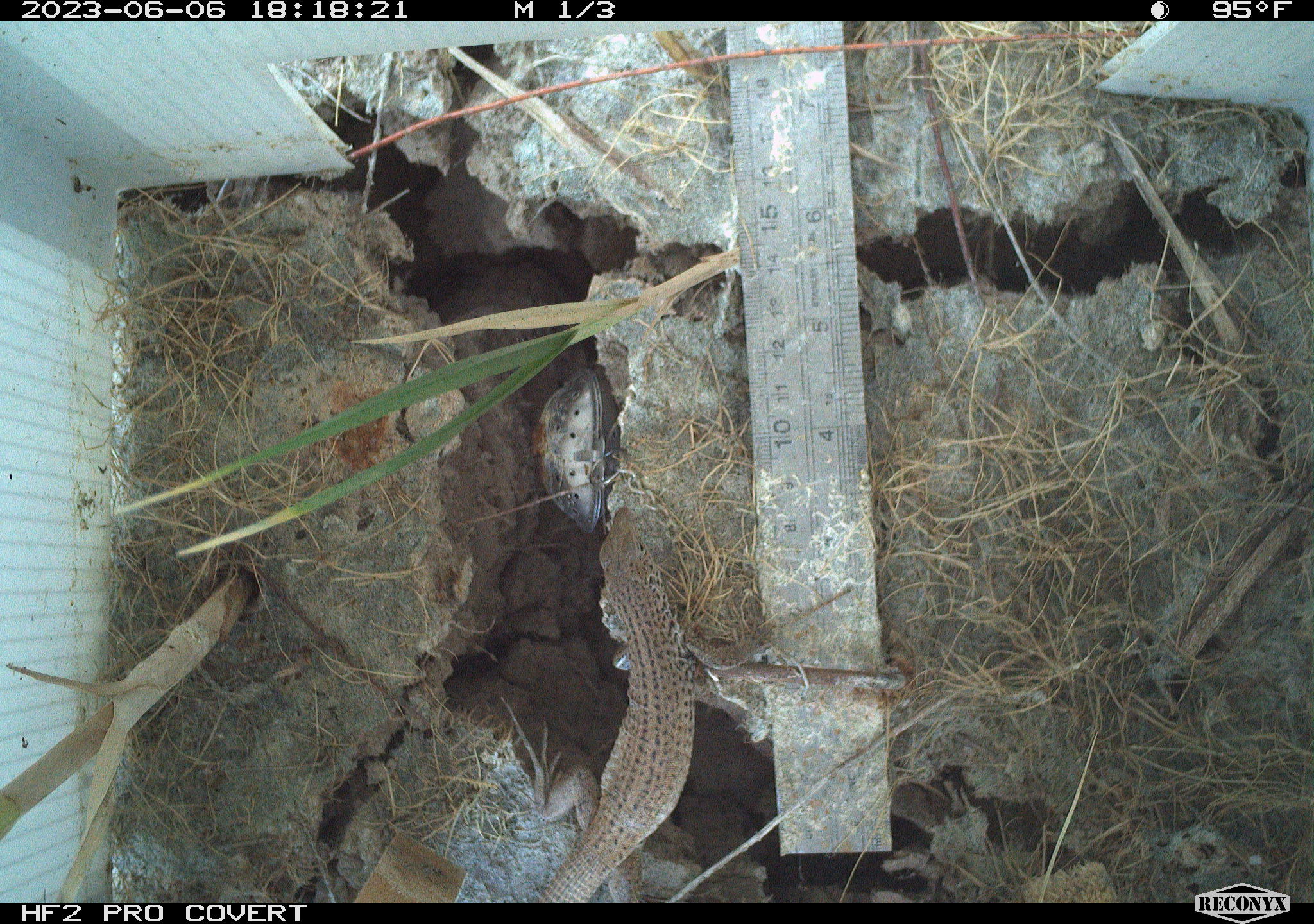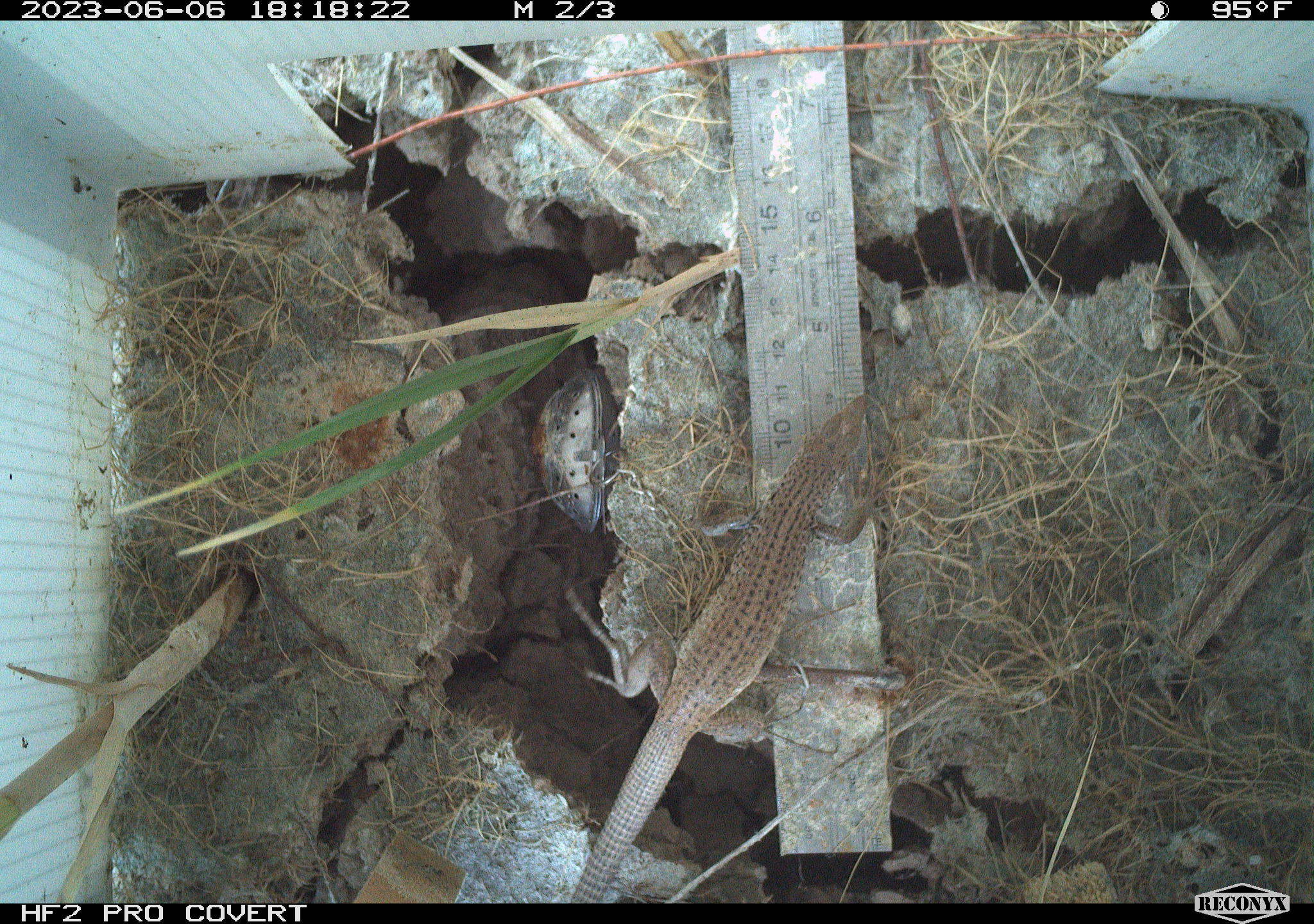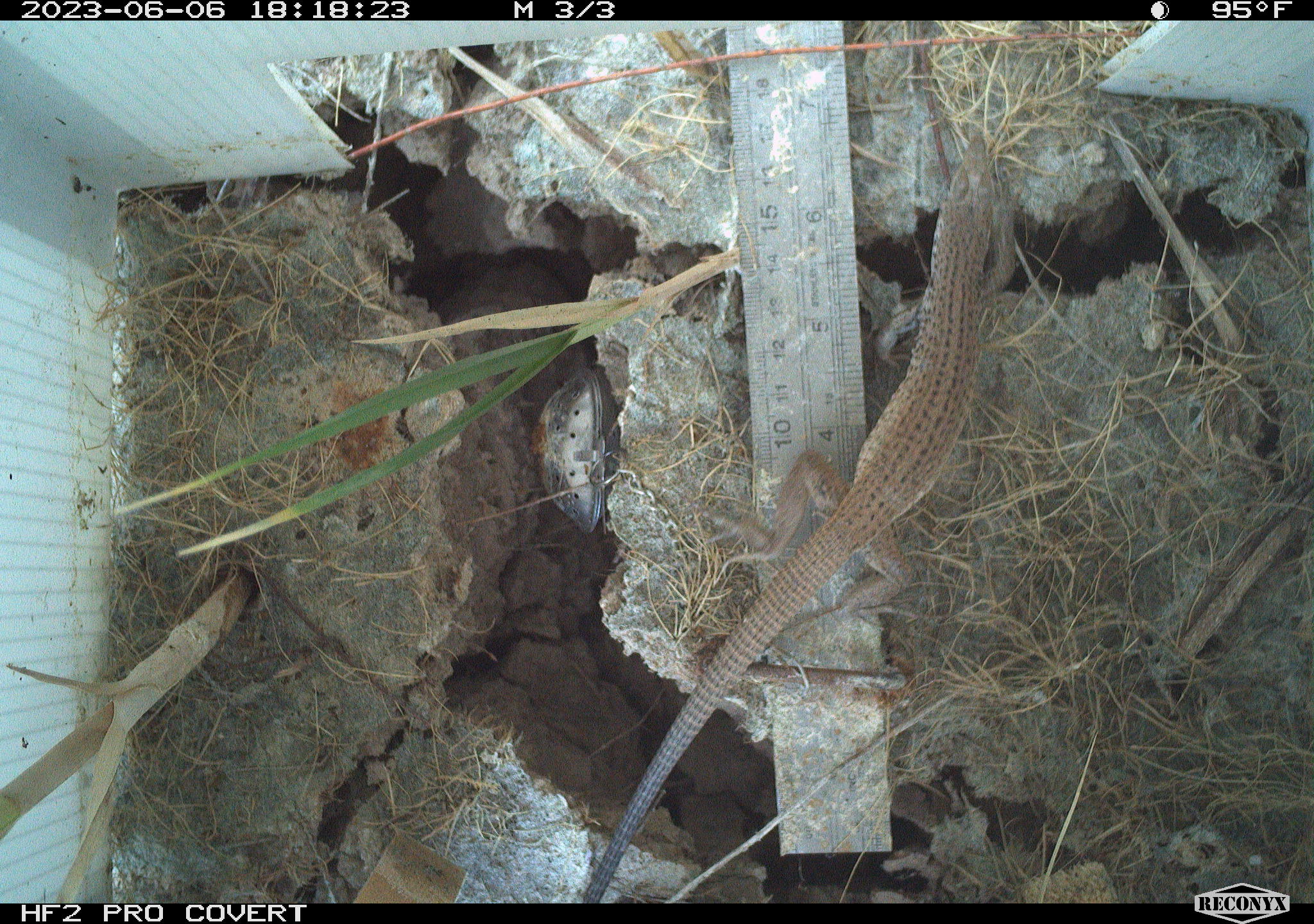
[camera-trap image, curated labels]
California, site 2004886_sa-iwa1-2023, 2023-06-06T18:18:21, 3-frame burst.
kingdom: Animalia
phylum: Chordata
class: Reptilia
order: Squamata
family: Teiidae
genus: Aspidoscelis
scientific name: Aspidoscelis tigris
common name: western whiptail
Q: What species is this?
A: Western whiptail (Aspidoscelis tigris).